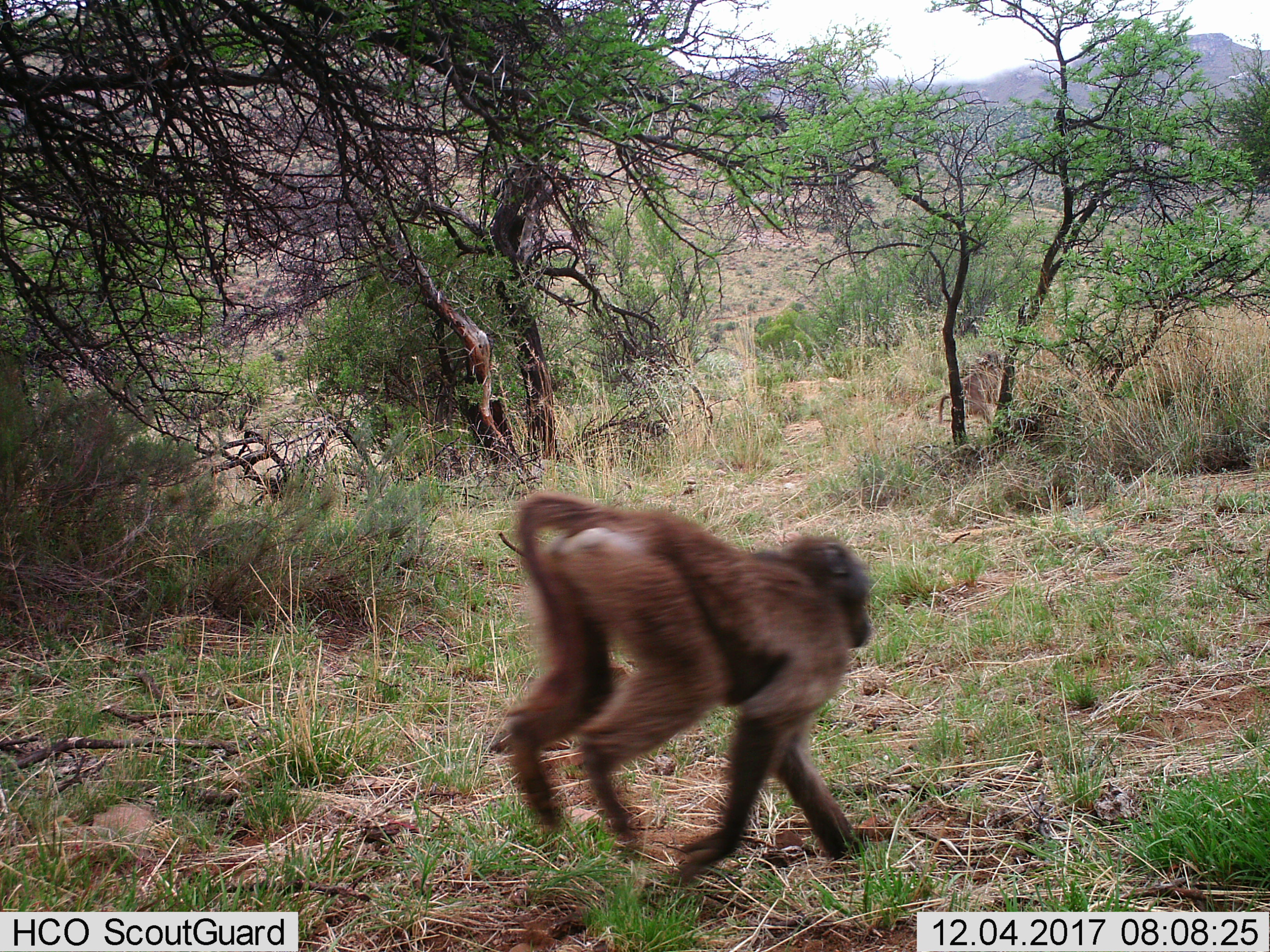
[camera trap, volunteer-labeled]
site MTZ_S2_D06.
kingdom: Animalia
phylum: Chordata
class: Mammalia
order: Primates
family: Cercopithecidae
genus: Papio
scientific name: Papio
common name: baboon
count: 1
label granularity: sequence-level